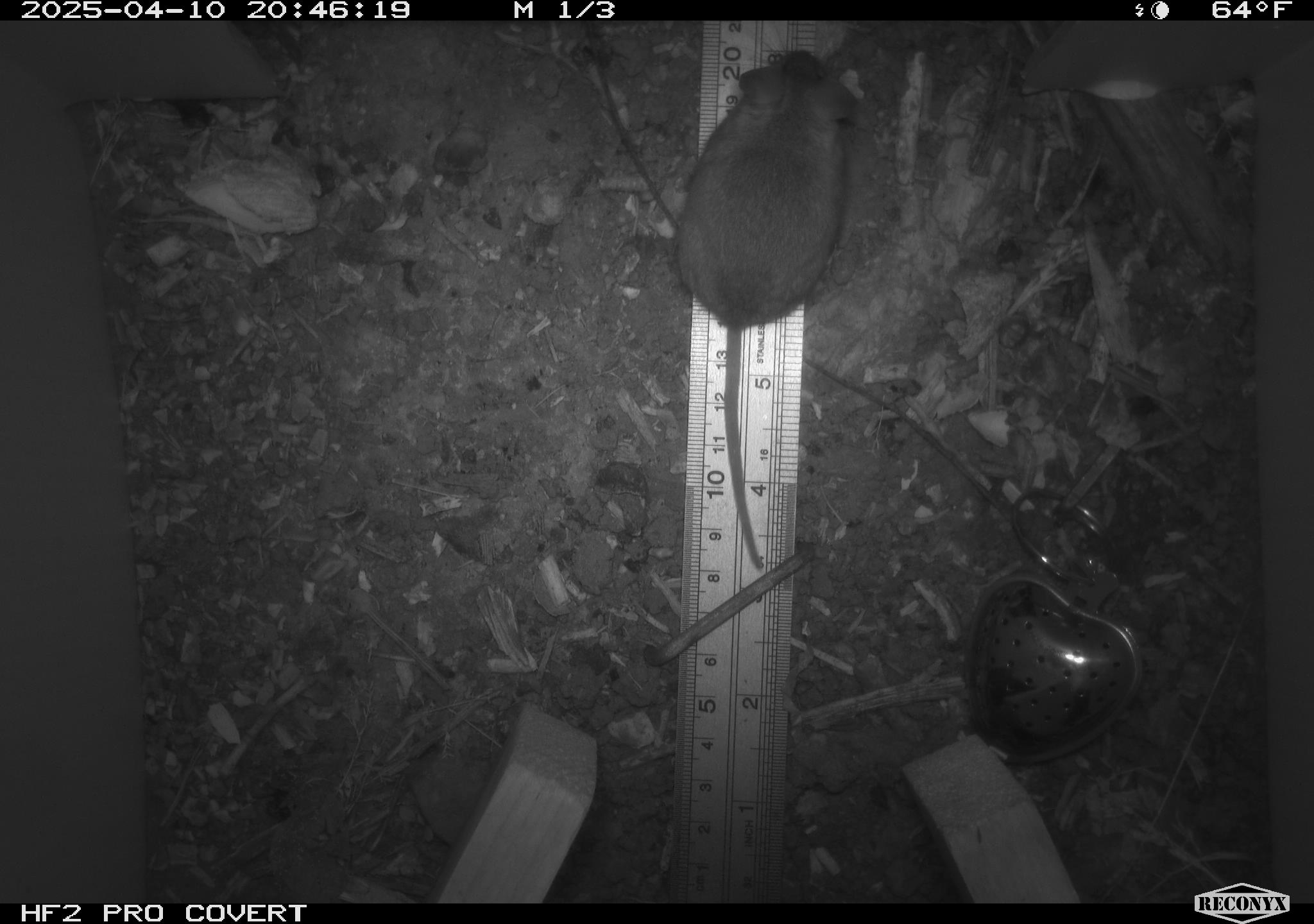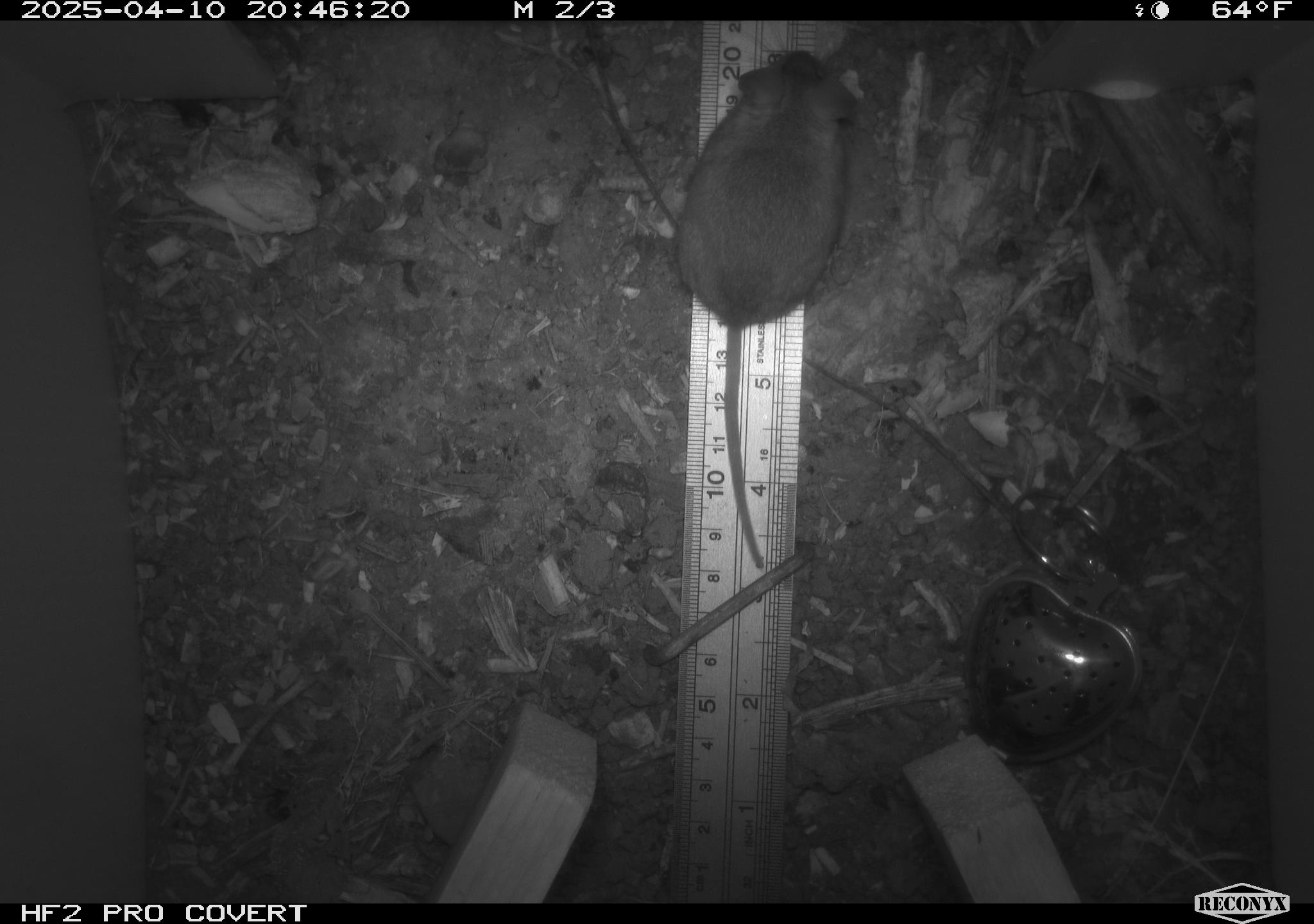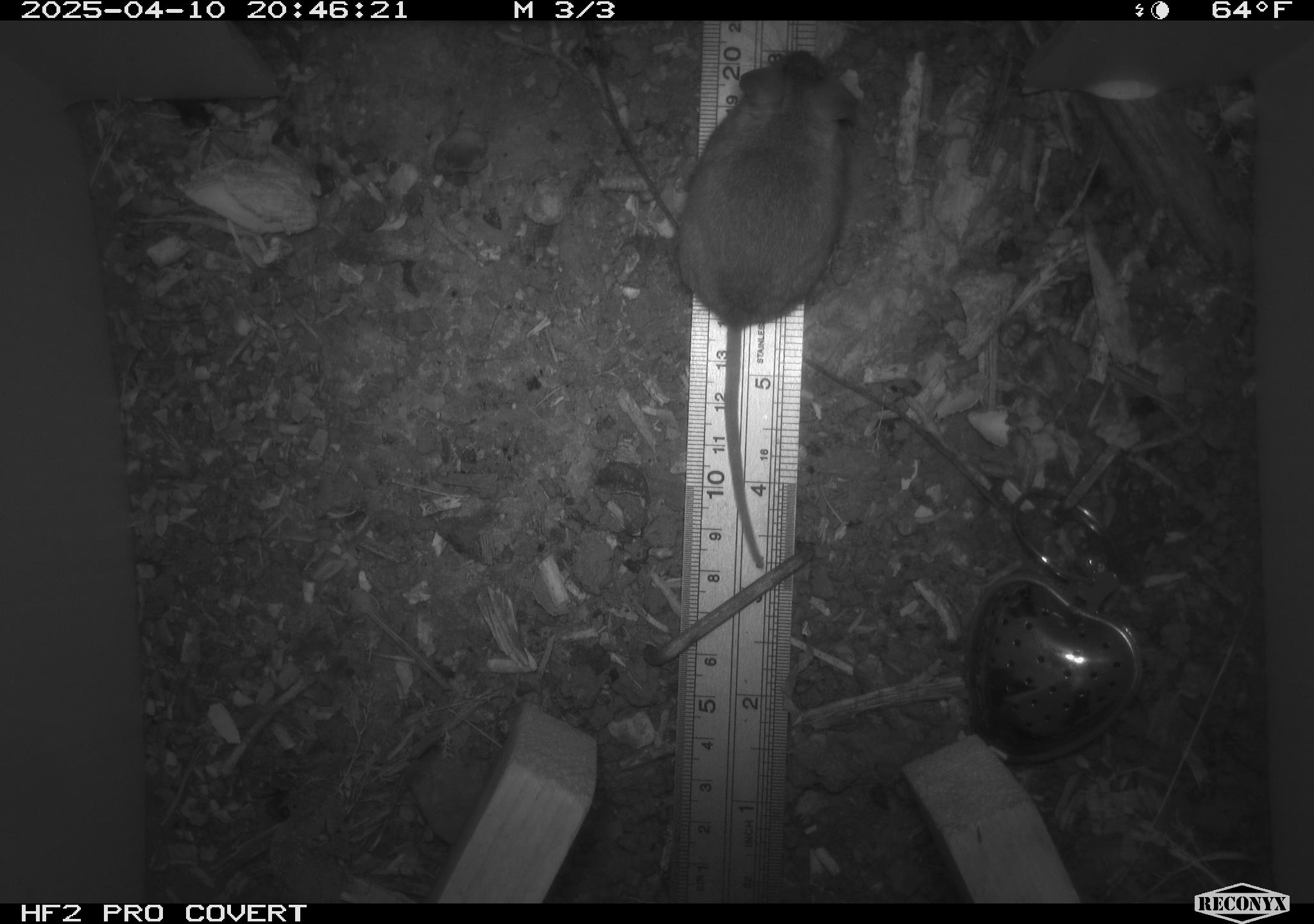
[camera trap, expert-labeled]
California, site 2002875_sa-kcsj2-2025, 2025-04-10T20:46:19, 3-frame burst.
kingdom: Animalia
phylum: Chordata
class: Mammalia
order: Rodentia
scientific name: Rodentia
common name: rodent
Rodent (Rodentia).